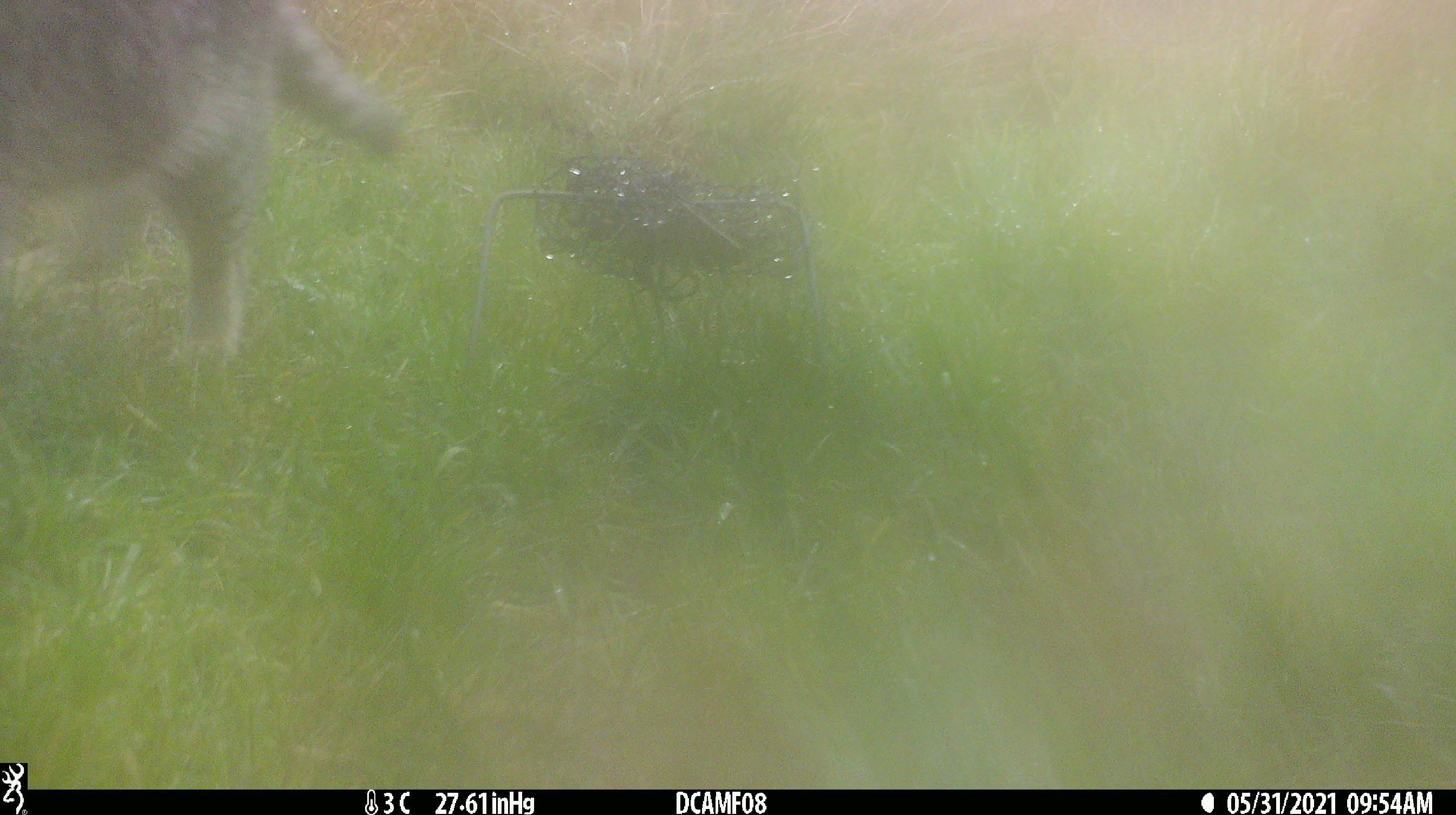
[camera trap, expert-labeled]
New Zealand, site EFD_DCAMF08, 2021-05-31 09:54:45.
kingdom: Animalia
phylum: Chordata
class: Mammalia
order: Carnivora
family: Felidae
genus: Felis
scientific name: Felis catus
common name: domestic cat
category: cat